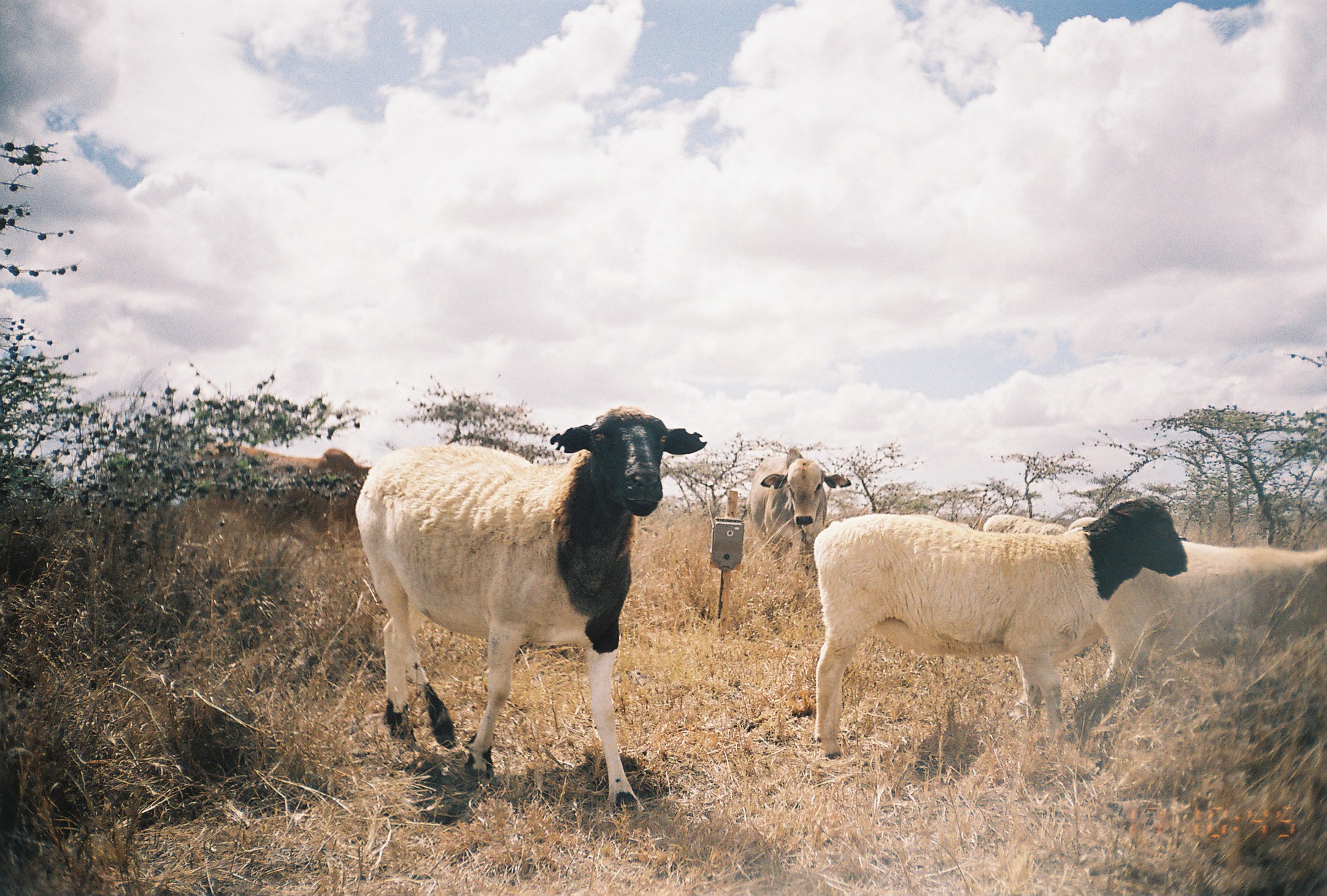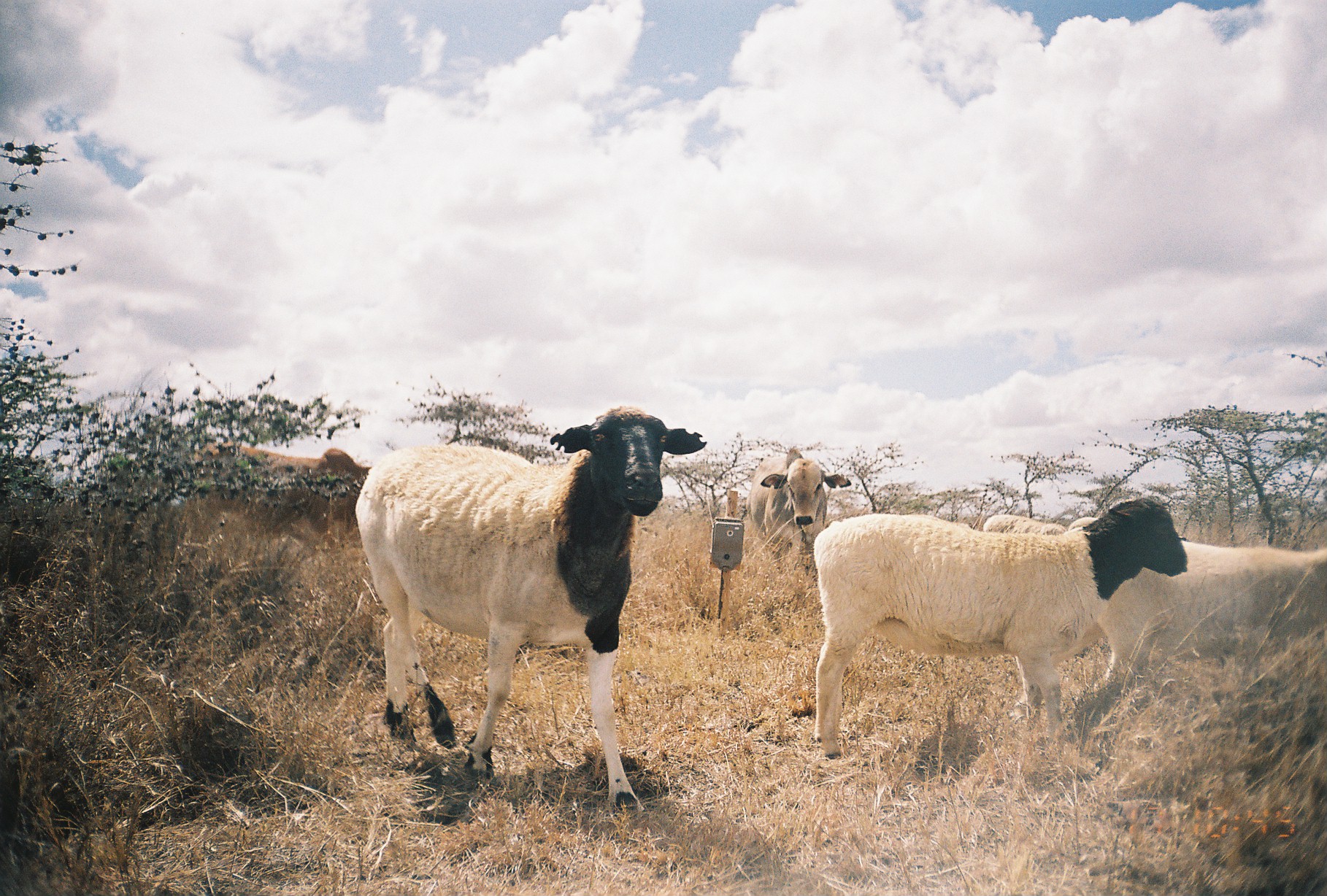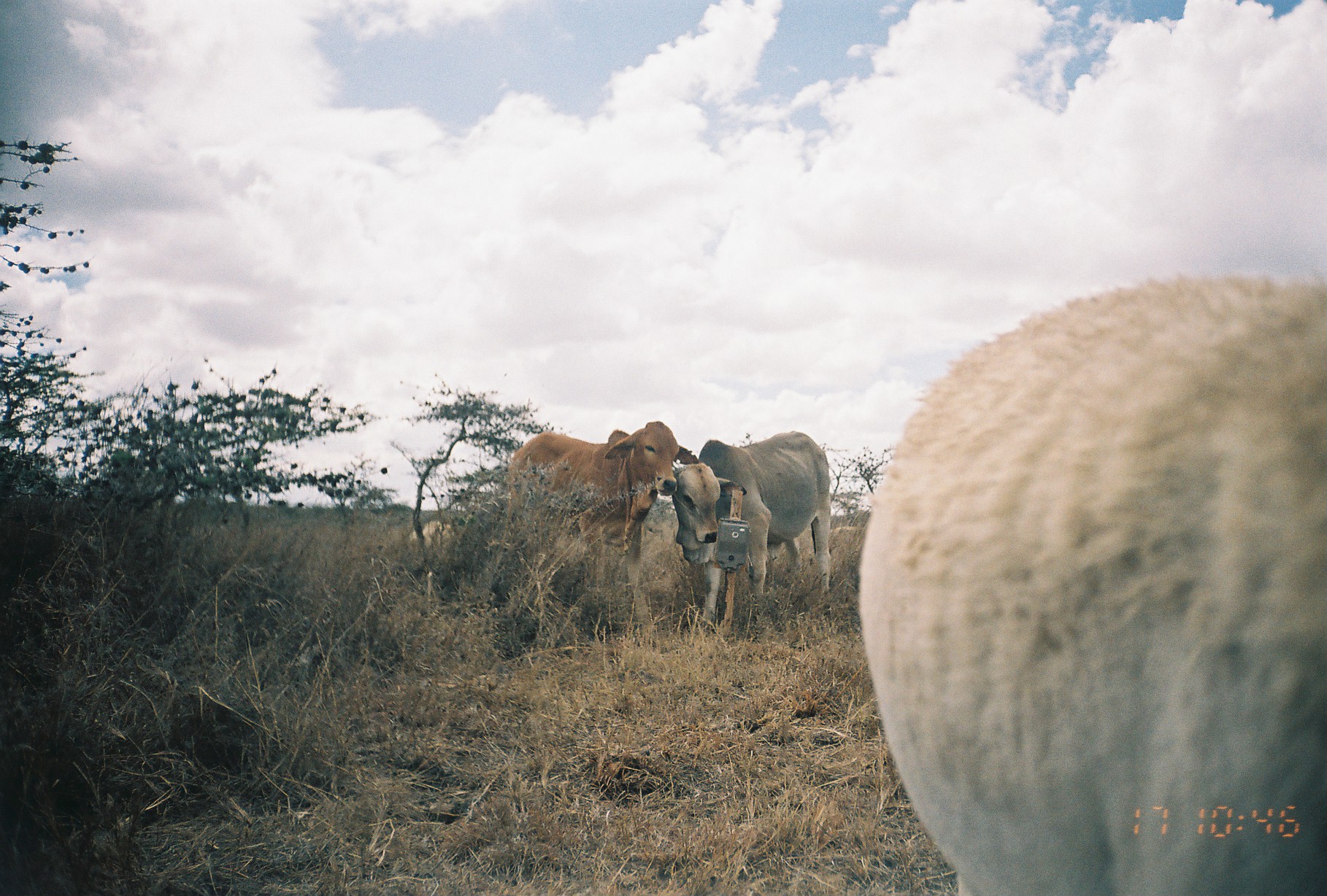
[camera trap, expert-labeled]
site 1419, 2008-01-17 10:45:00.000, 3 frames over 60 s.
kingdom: Animalia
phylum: Chordata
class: Mammalia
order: Artiodactyla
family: Bovidae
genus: Ovis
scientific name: Ovis aries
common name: domestic sheep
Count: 4.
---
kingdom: Animalia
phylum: Chordata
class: Mammalia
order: Artiodactyla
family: Bovidae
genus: Bos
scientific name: Bos taurus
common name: domestic cattle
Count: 2.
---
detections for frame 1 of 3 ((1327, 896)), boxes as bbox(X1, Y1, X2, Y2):
ovis aries: bbox(355, 401, 708, 818); bbox(814, 495, 1184, 760); bbox(1064, 513, 1327, 706); bbox(178, 439, 369, 566); bbox(743, 443, 852, 582); bbox(980, 510, 1074, 534)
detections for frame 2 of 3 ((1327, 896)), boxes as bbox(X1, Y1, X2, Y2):
bos taurus: bbox(352, 402, 708, 816); bbox(809, 496, 1188, 760); bbox(1065, 510, 1327, 716); bbox(175, 439, 376, 562); bbox(742, 442, 853, 566); bbox(981, 514, 1069, 533)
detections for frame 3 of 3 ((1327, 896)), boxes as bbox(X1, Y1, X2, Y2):
ovis aries: bbox(851, 269, 1326, 896); bbox(493, 417, 673, 633); bbox(671, 427, 836, 638); bbox(403, 511, 460, 559)